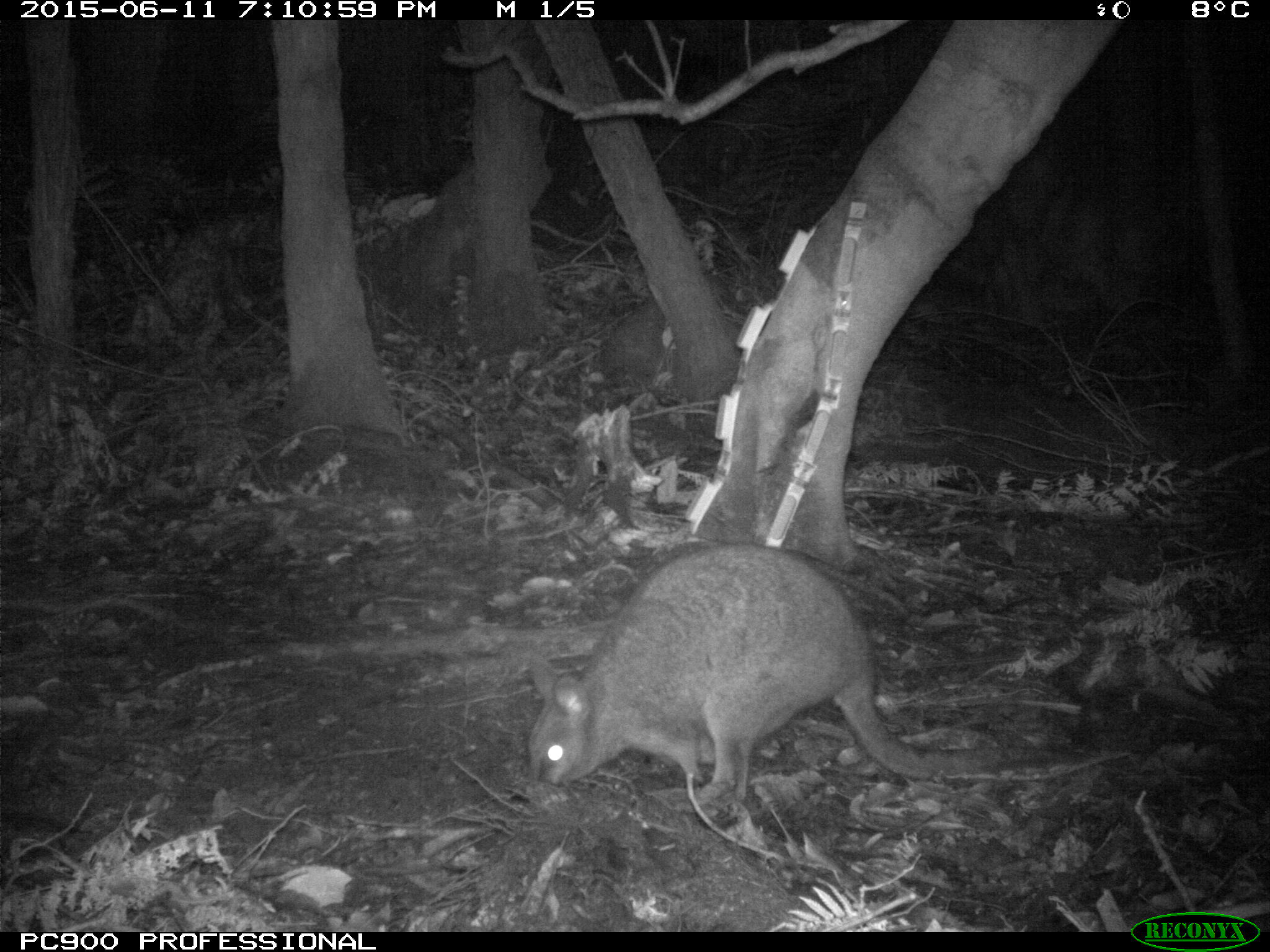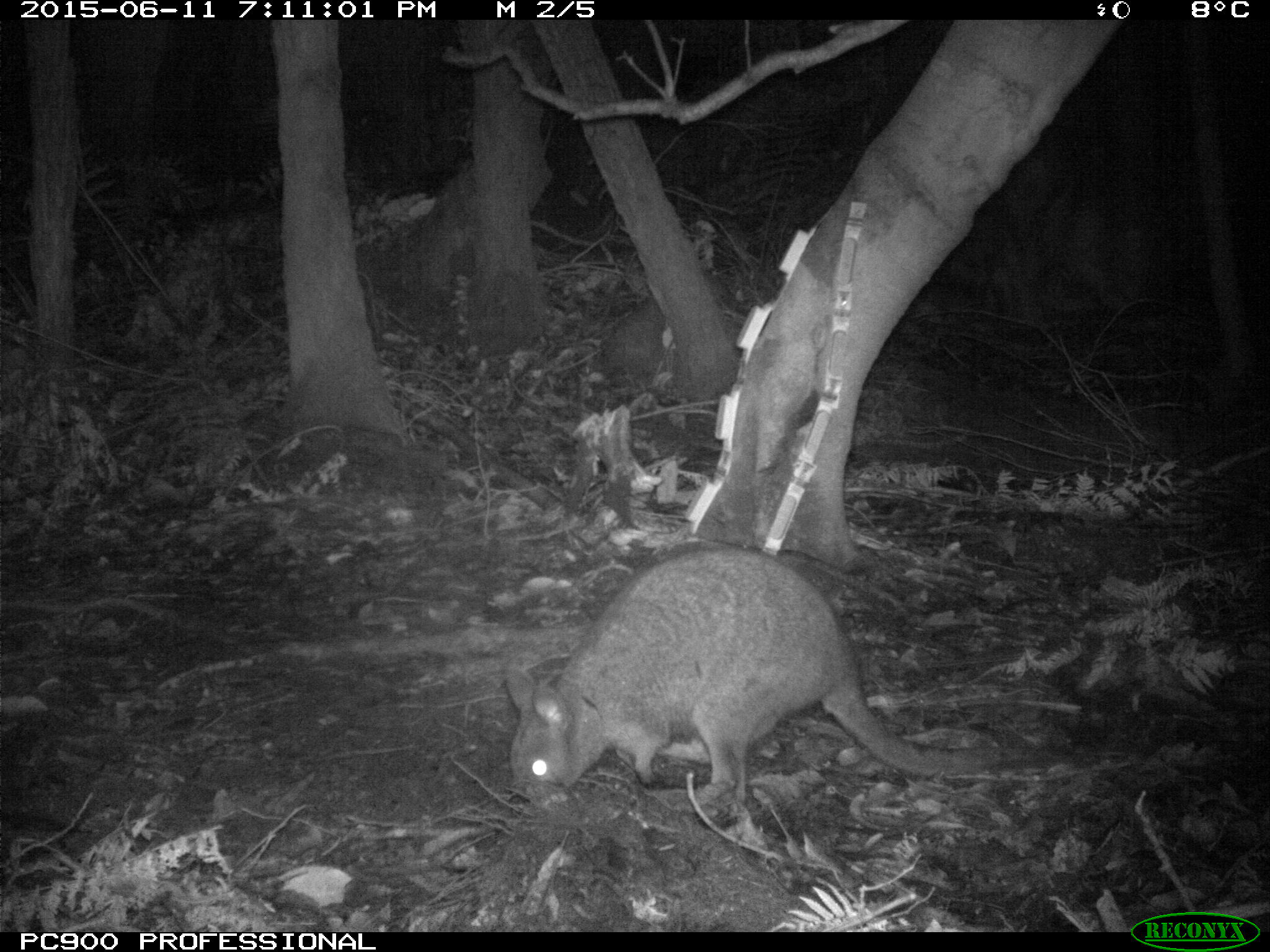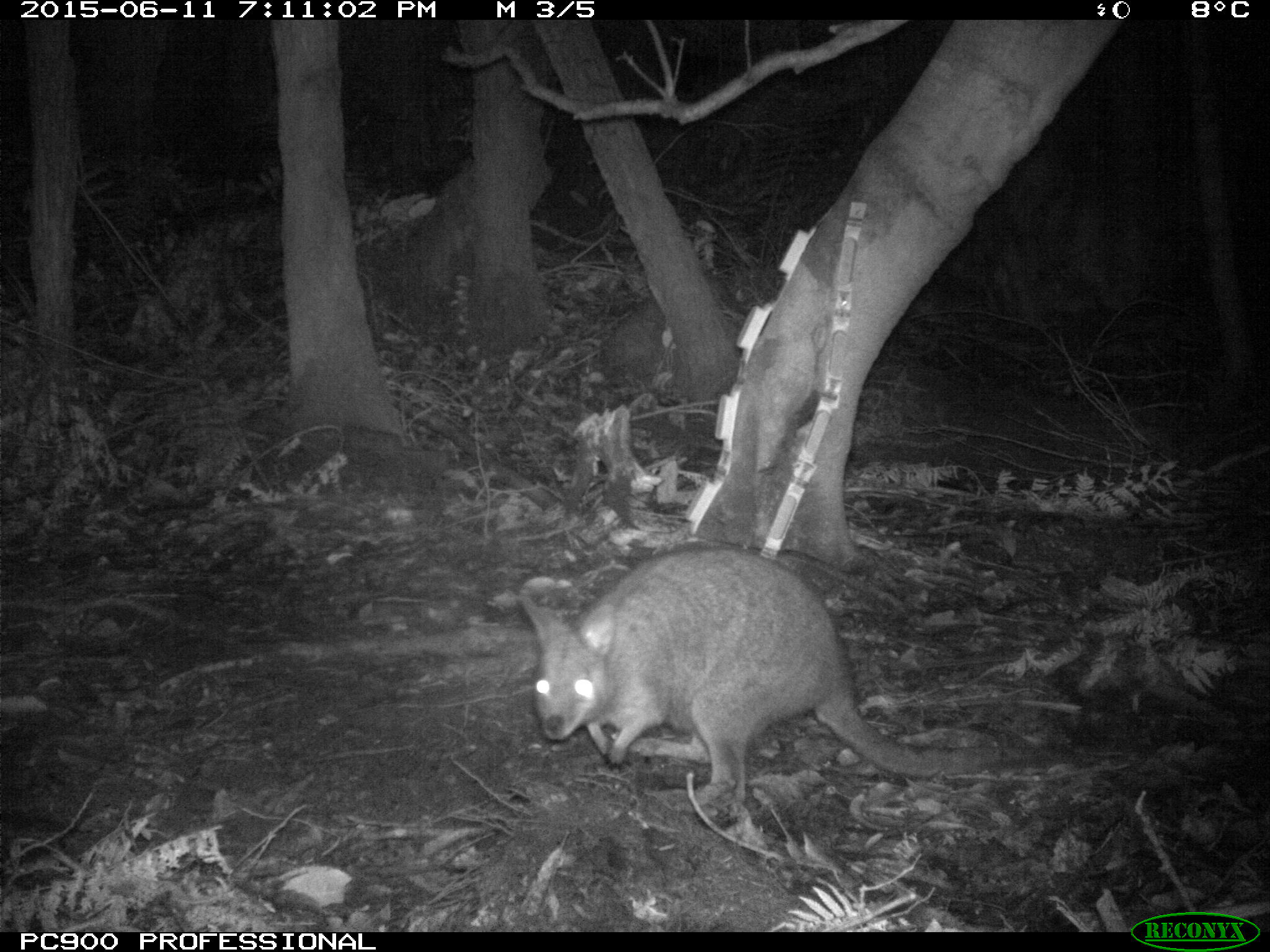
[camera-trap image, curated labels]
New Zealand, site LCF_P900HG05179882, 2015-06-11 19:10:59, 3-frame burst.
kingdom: Animalia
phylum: Chordata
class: Mammalia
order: Diprotodontia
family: Macropodidae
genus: Notamacropus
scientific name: Notamacropus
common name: wallaby